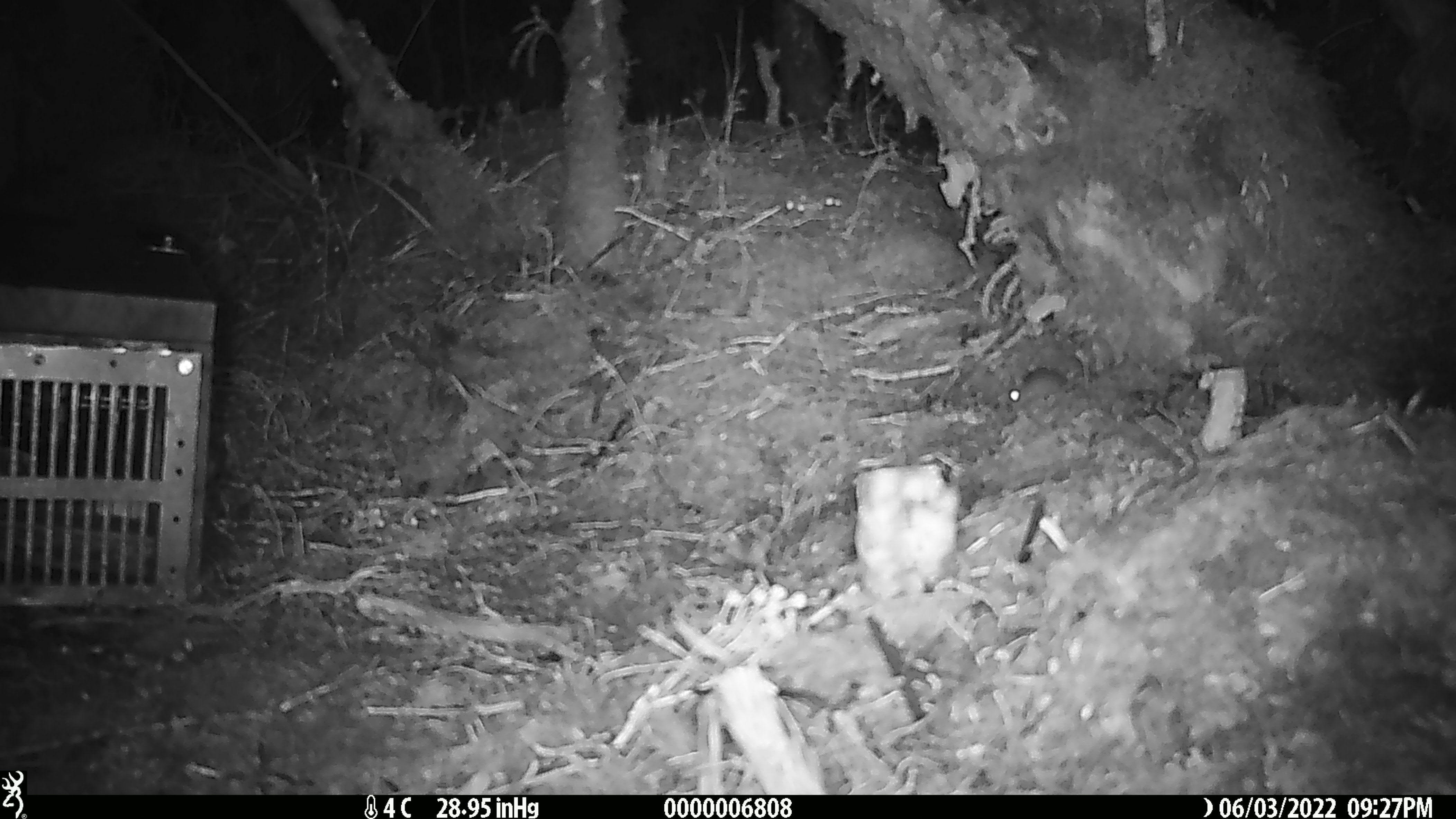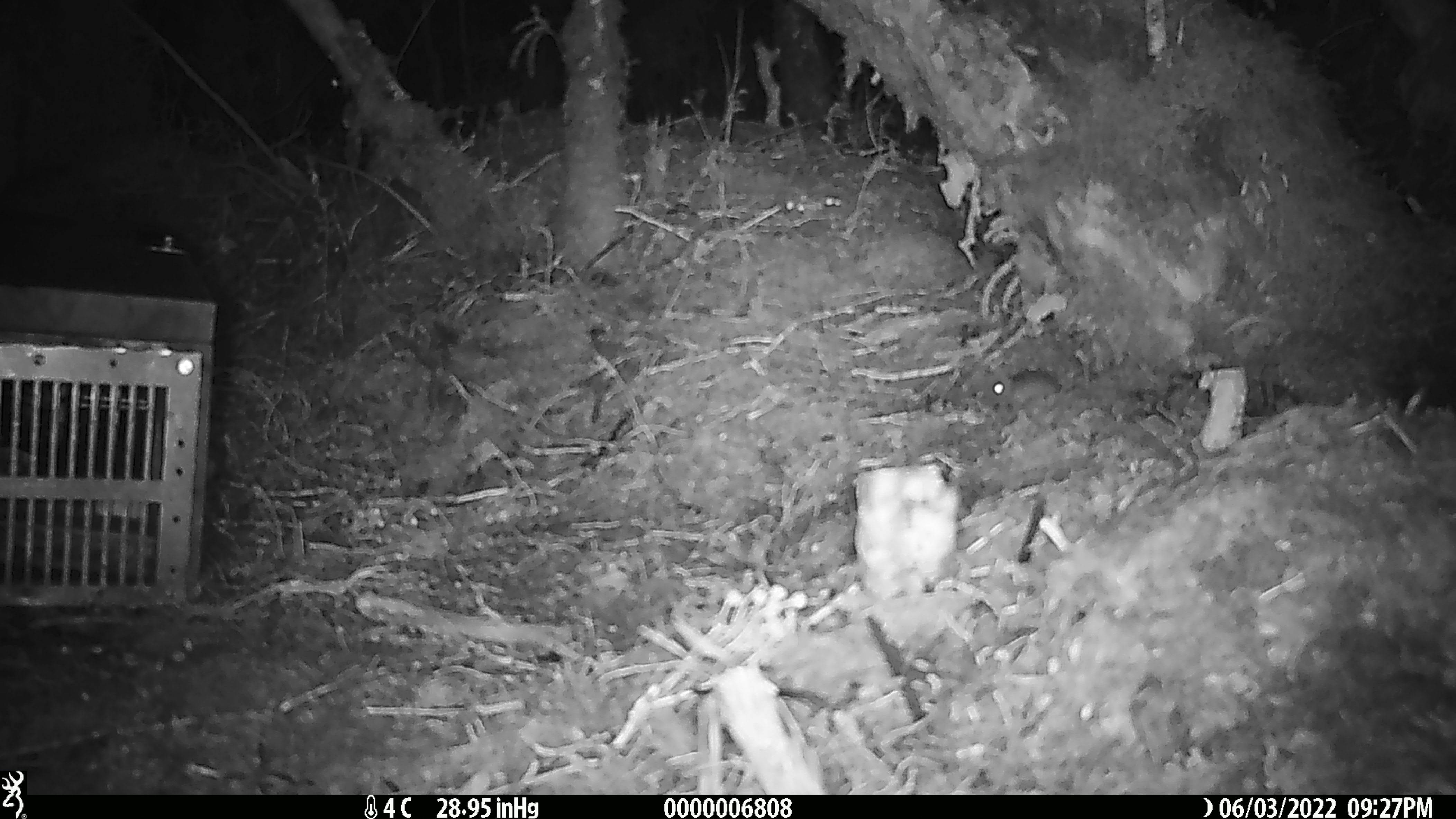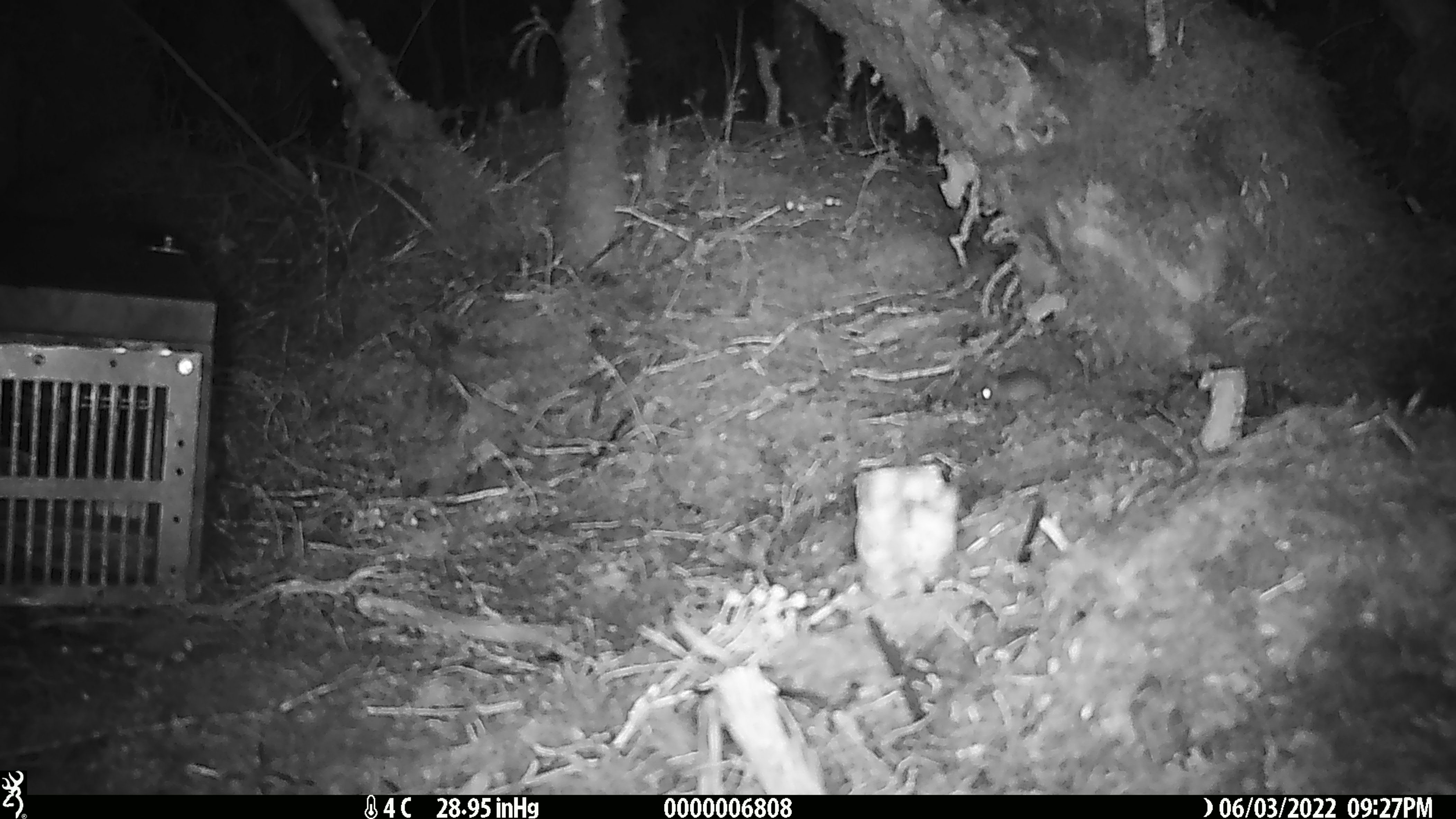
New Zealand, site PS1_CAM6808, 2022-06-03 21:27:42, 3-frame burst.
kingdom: Animalia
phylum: Chordata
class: Mammalia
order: Rodentia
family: Muridae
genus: Mus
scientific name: Mus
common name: mouse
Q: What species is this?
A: Mouse (Mus).